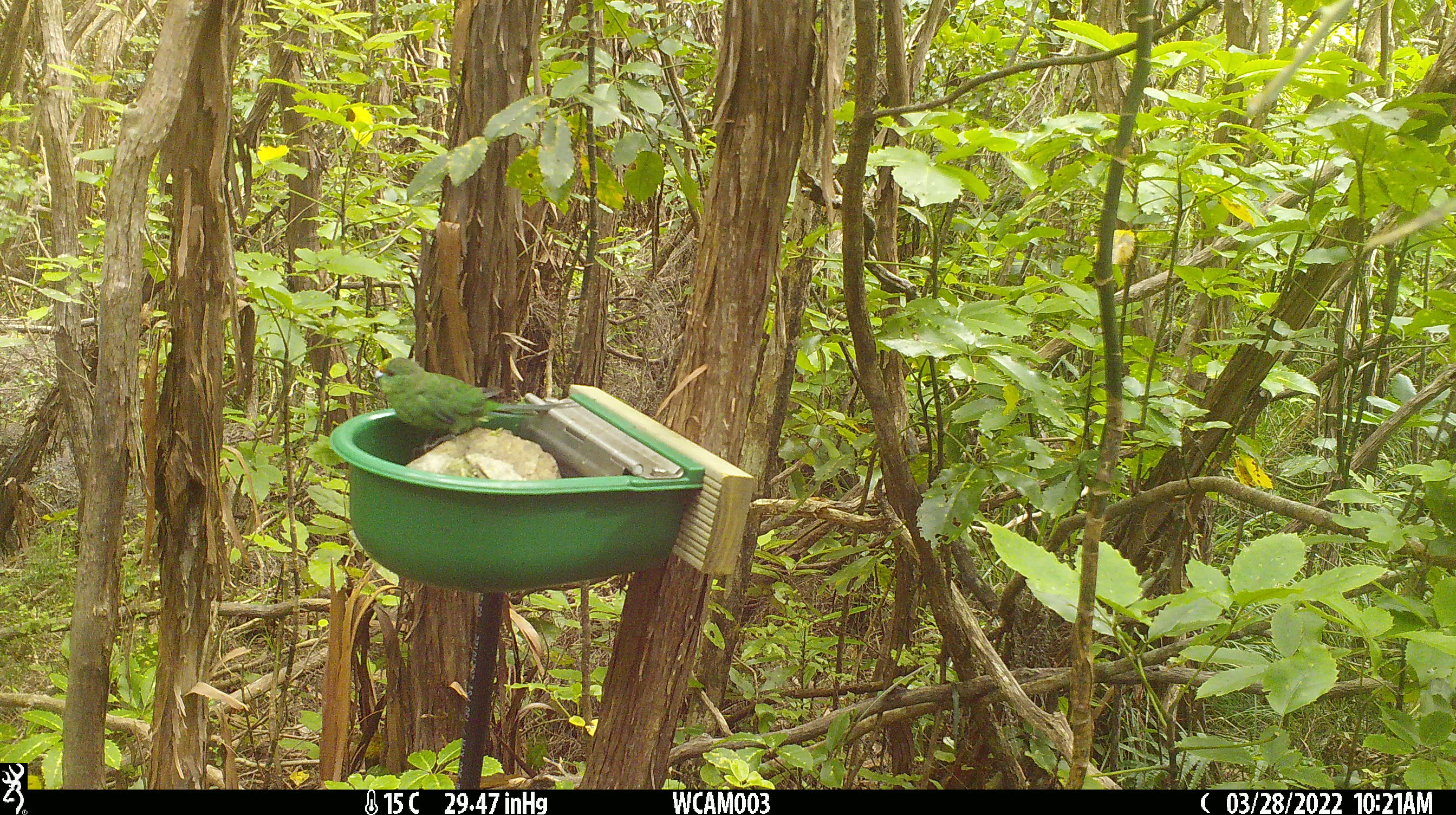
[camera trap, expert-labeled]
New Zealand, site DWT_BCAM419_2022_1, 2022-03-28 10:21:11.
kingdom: Animalia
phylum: Chordata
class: Aves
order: Psittaciformes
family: Psittaculidae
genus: Cyanoramphus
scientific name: Cyanoramphus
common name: parakeet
Parakeet (Cyanoramphus).